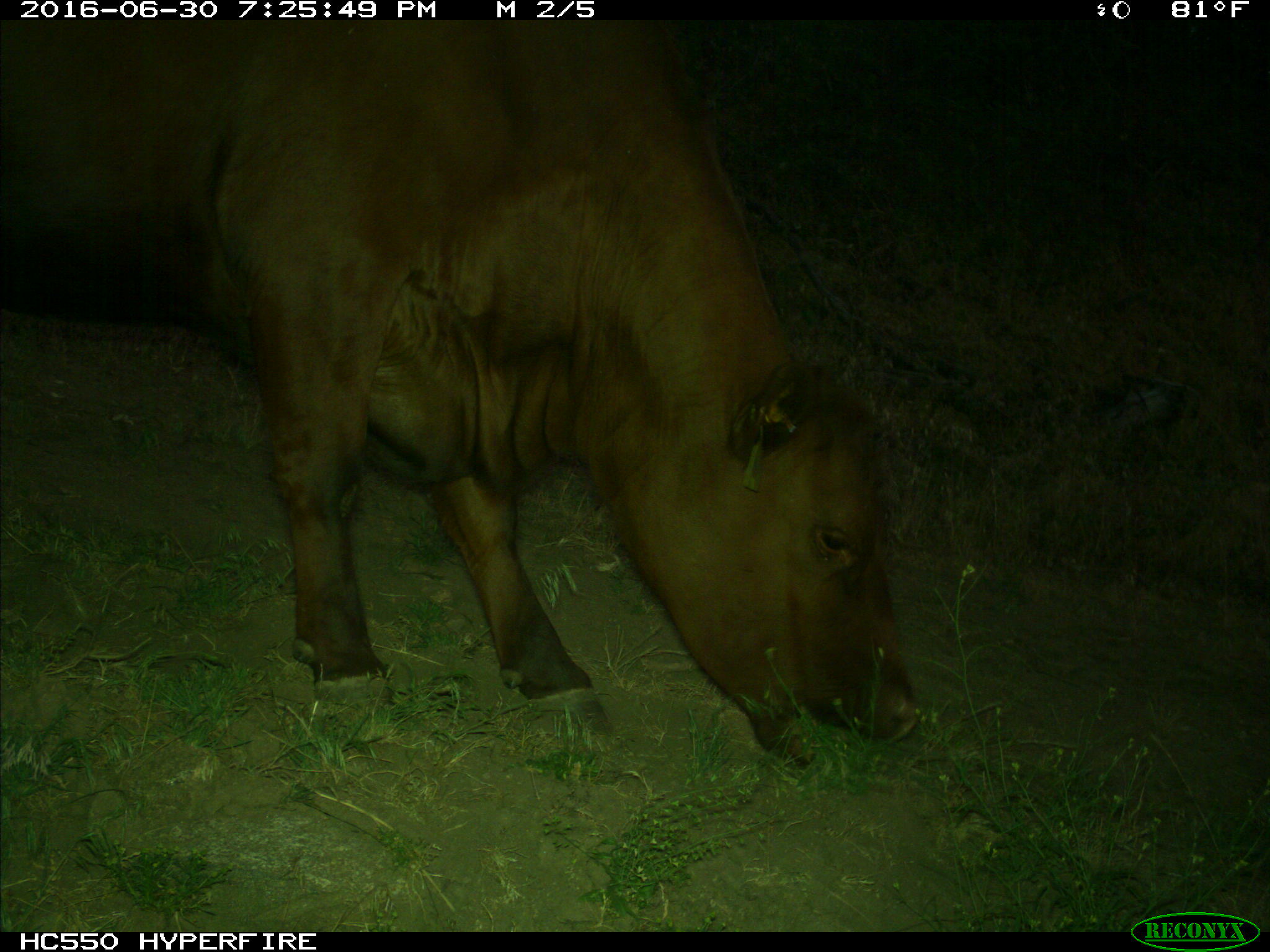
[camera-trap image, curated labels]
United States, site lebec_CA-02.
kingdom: Animalia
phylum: Chordata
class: Mammalia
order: Artiodactyla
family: Bovidae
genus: Bos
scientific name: Bos taurus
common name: domestic cow